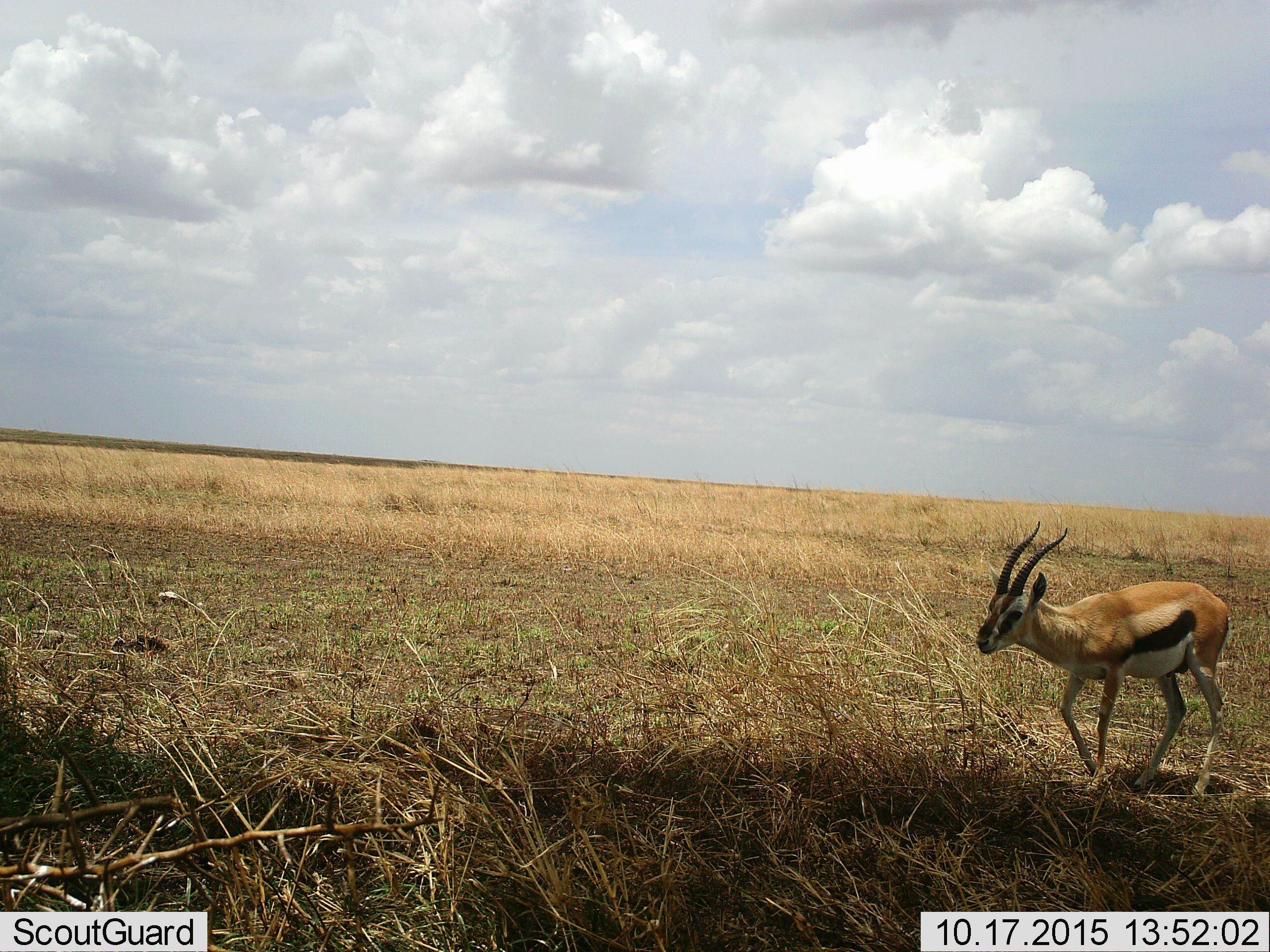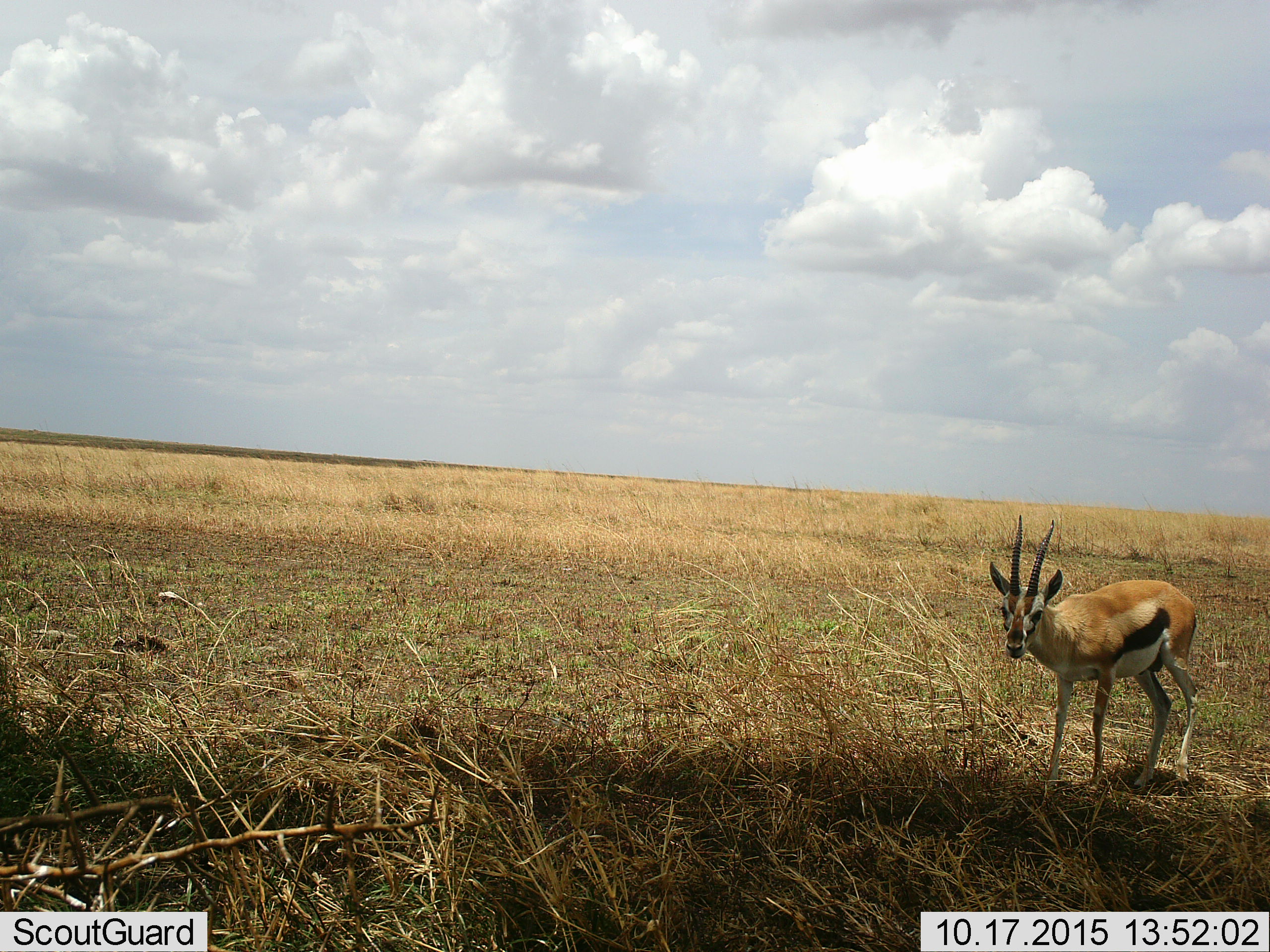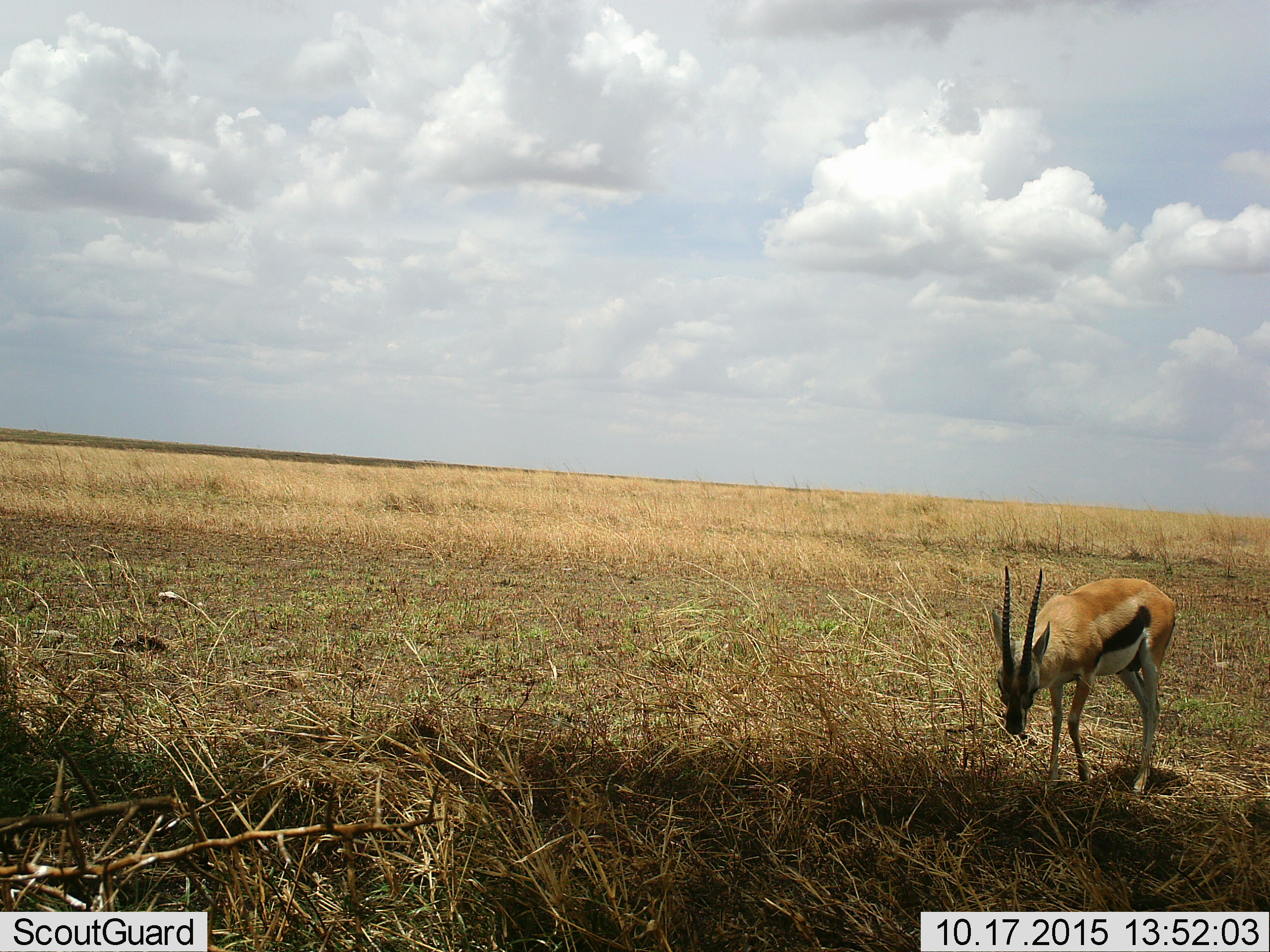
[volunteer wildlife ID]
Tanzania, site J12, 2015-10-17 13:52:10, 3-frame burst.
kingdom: Animalia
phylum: Chordata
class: Mammalia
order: Artiodactyla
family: Bovidae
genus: Eudorcas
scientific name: Eudorcas thomsonii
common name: thomson's gazelle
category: gazellethomsons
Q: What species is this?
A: Gazellethomsons (thomson's gazelle) (Eudorcas thomsonii).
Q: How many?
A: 1.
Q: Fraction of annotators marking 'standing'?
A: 33%.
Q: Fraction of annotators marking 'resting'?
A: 0%.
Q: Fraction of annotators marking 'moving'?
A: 56%.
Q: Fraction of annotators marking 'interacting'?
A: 0%.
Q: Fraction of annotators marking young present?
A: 0%.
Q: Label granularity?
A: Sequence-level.